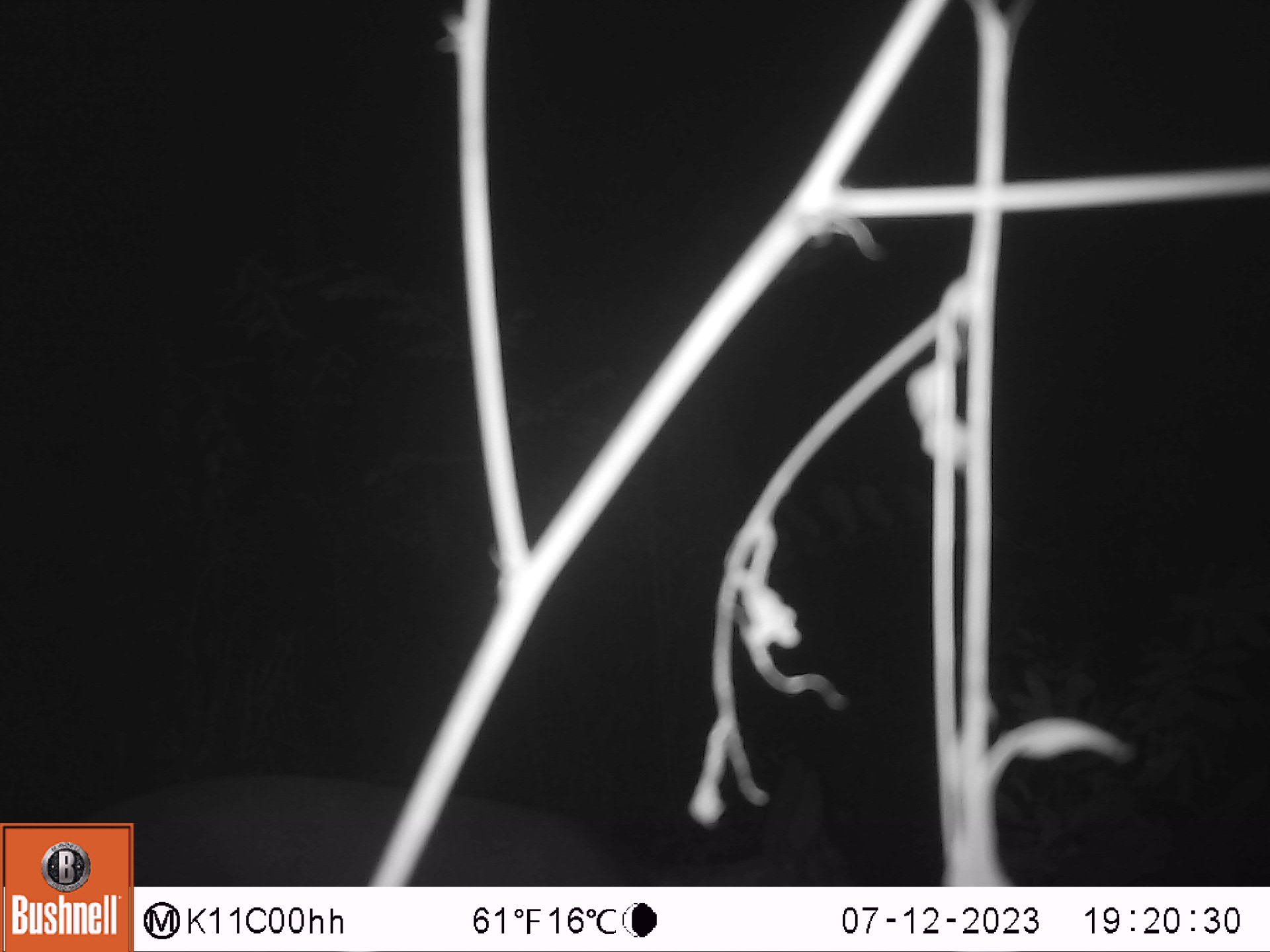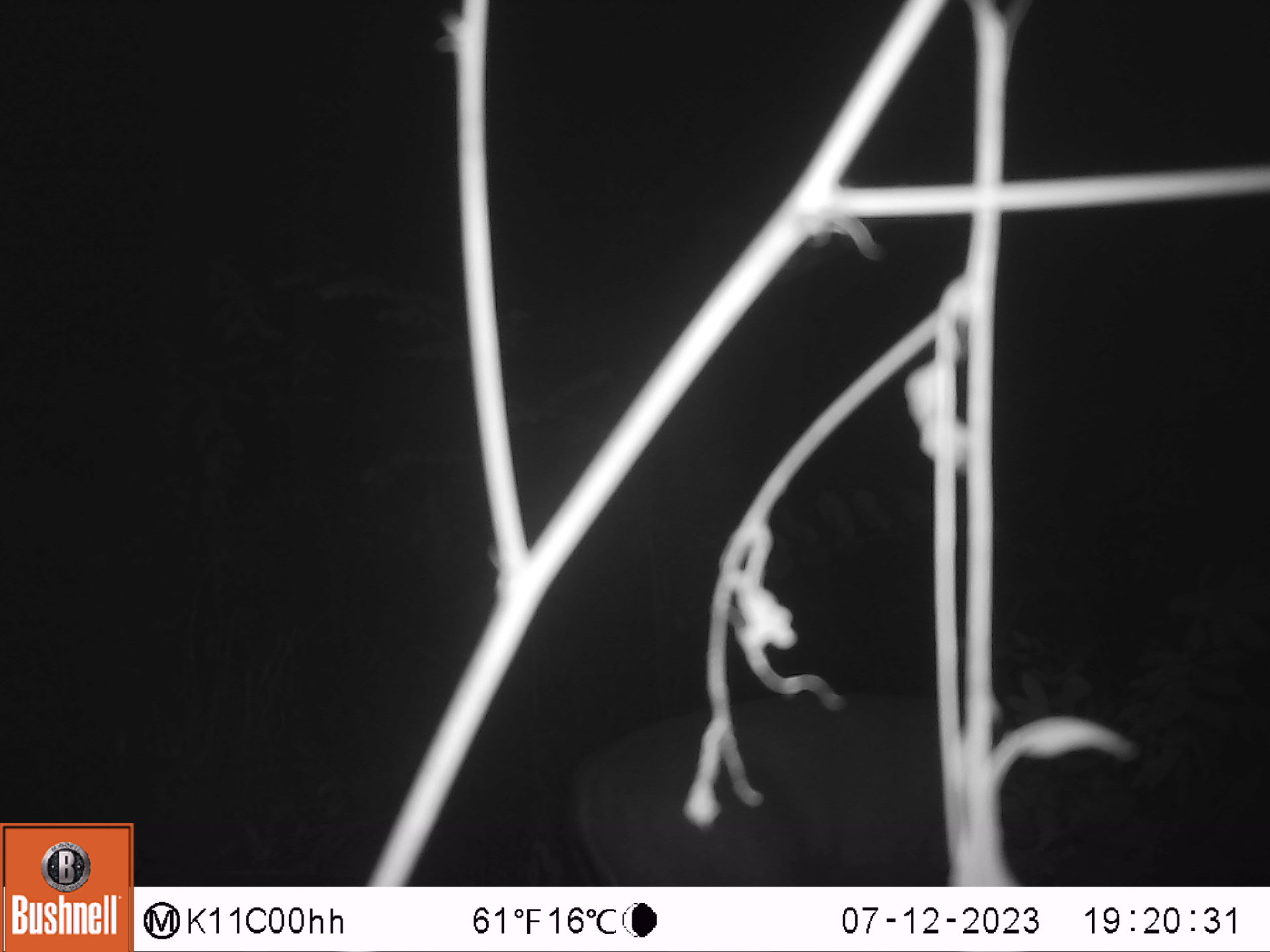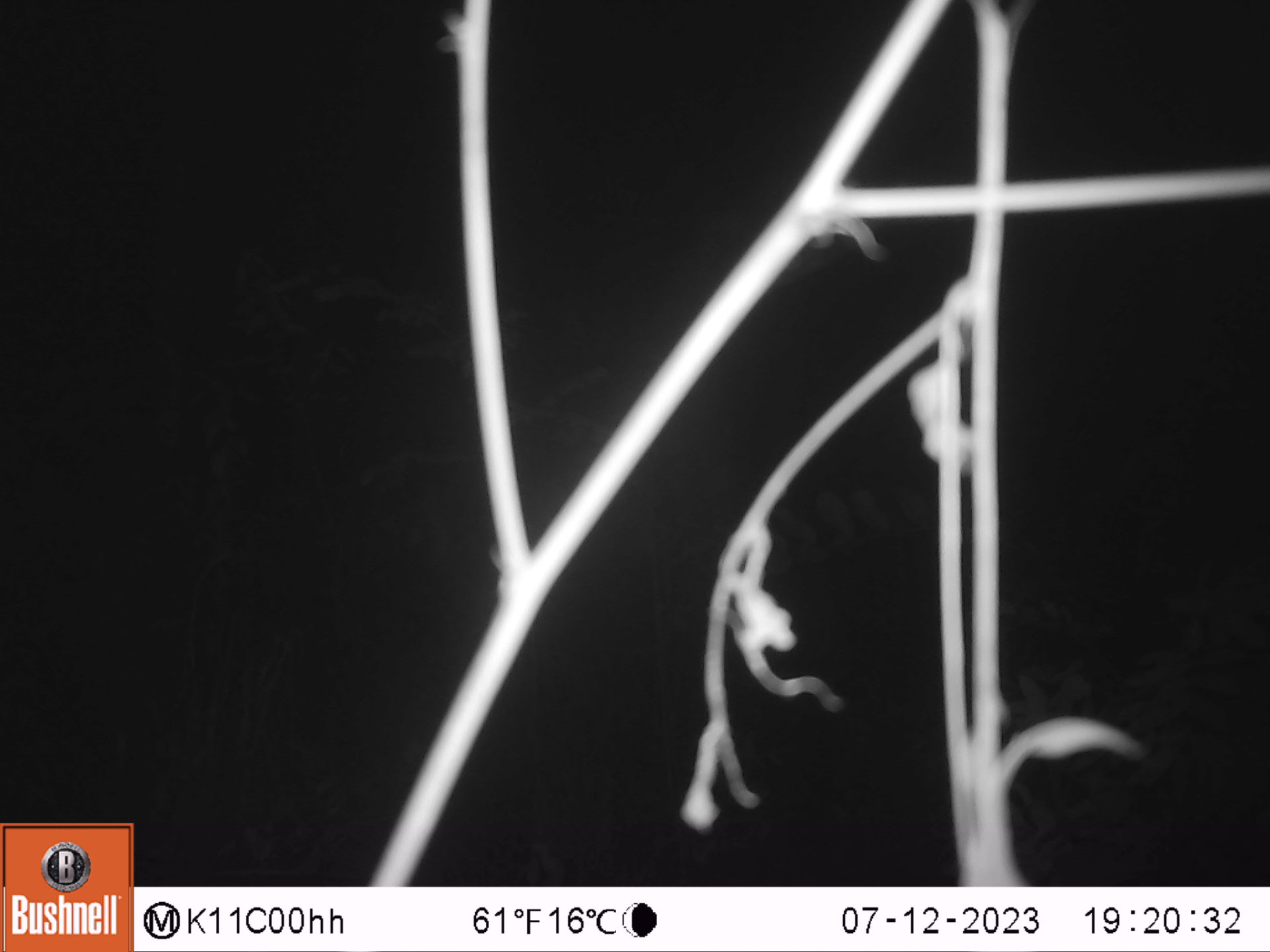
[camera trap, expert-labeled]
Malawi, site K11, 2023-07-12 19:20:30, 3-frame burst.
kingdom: Animalia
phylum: Chordata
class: Mammalia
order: Artiodactyla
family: Bovidae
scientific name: Antilopinae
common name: small antelope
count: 1